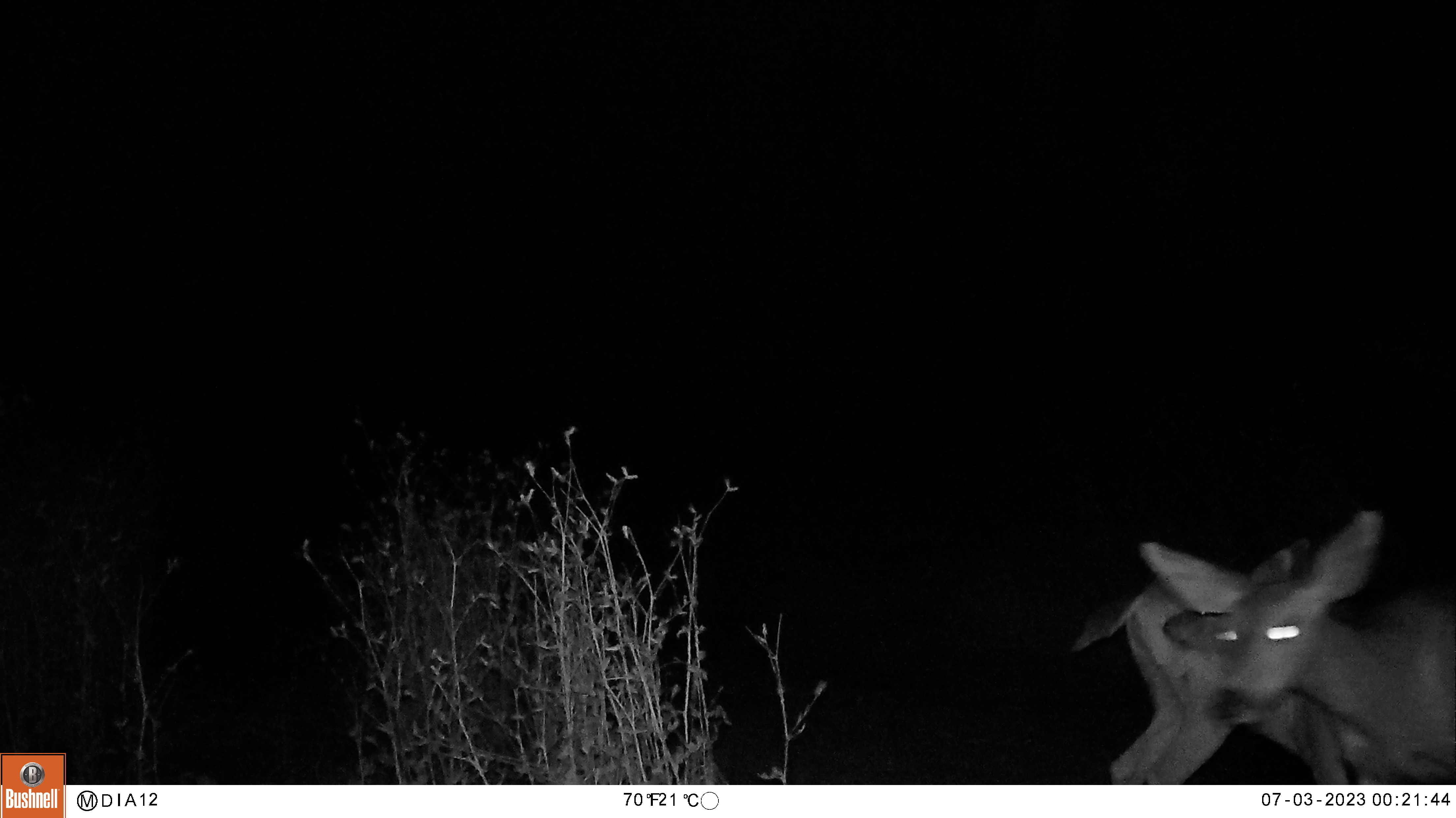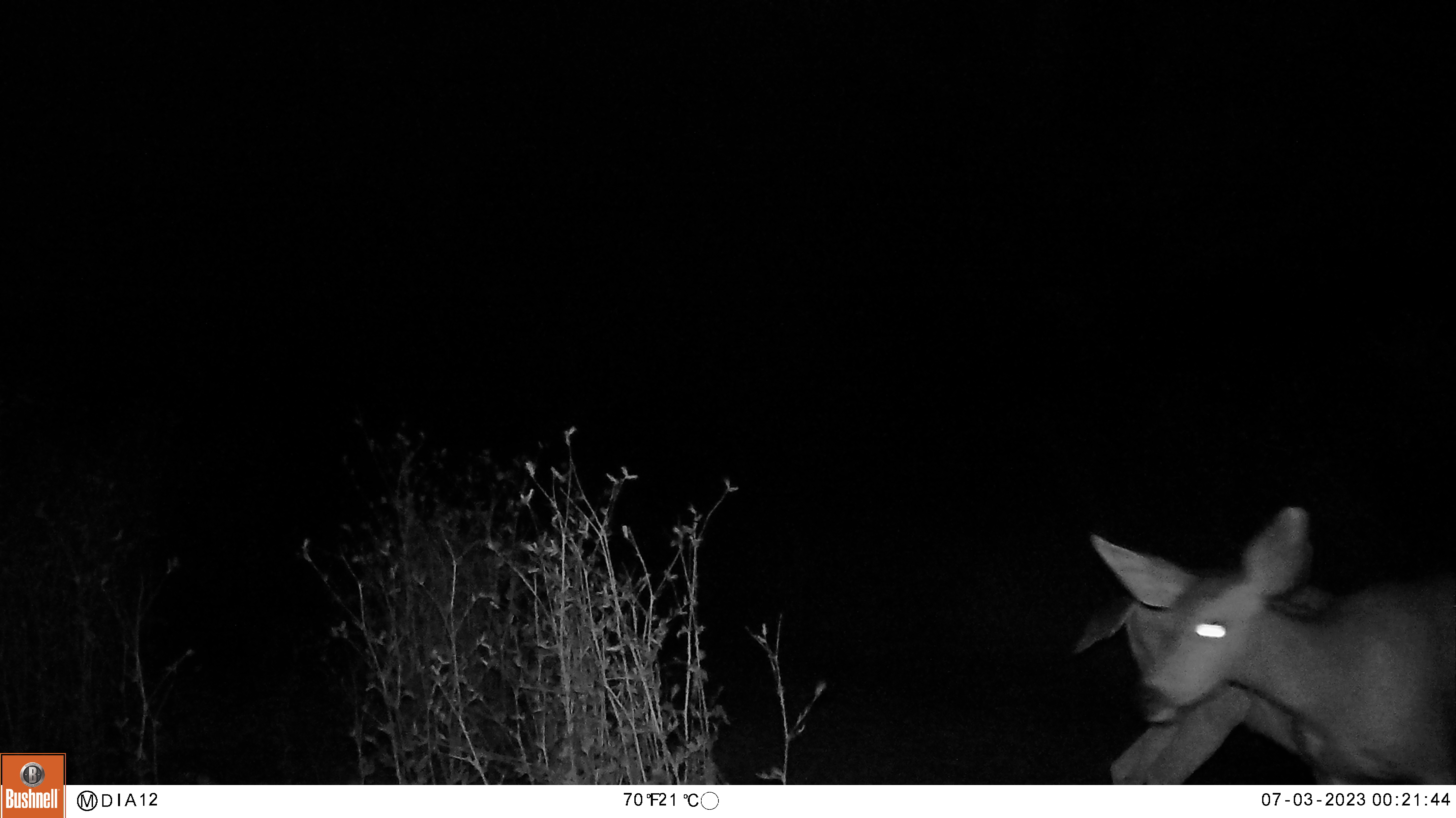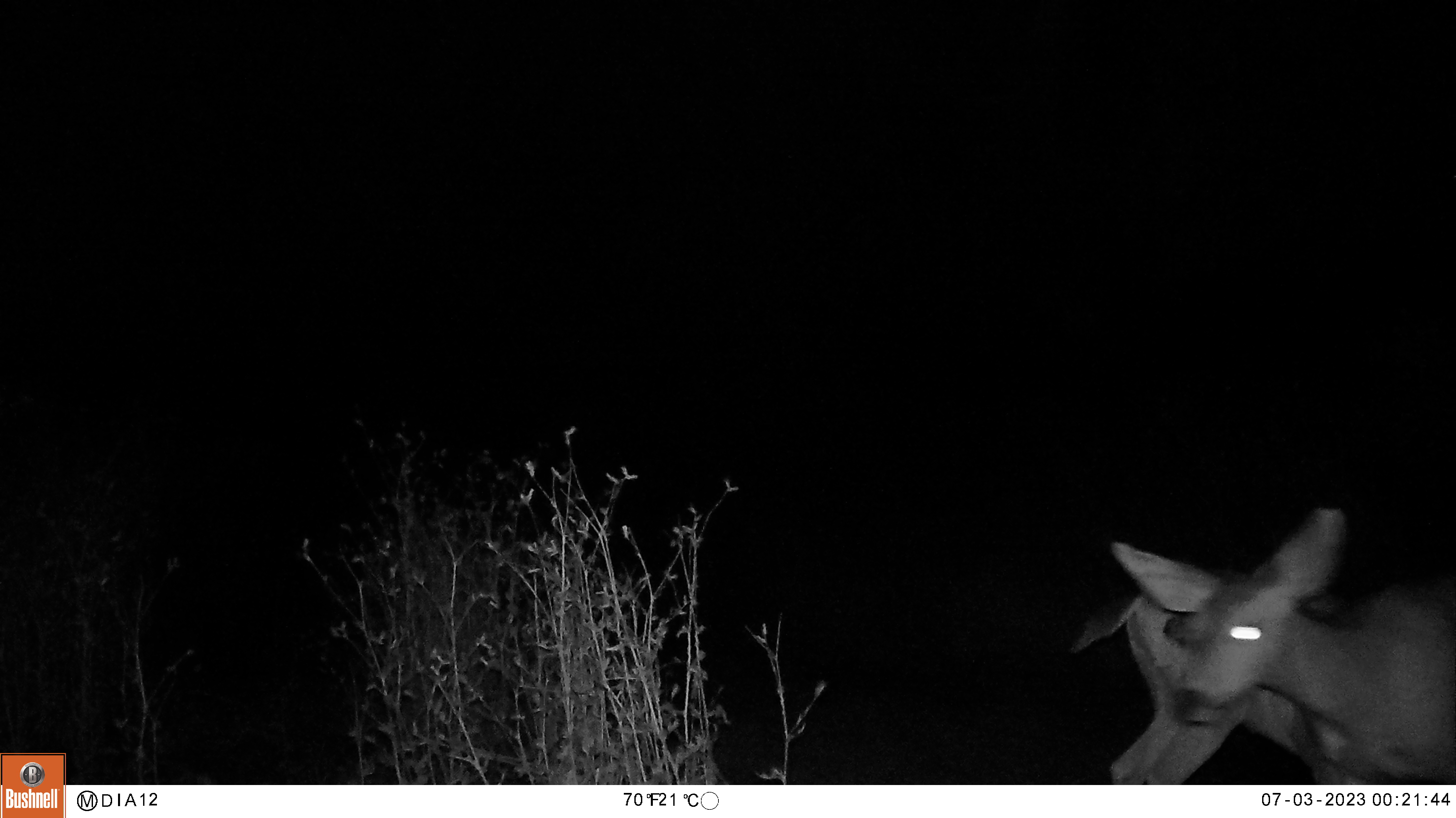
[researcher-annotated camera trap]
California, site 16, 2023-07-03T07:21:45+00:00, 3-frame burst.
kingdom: Animalia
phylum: Chordata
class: Mammalia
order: Artiodactyla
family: Cervidae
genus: Odocoileus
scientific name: Odocoileus hemionus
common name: mule deer